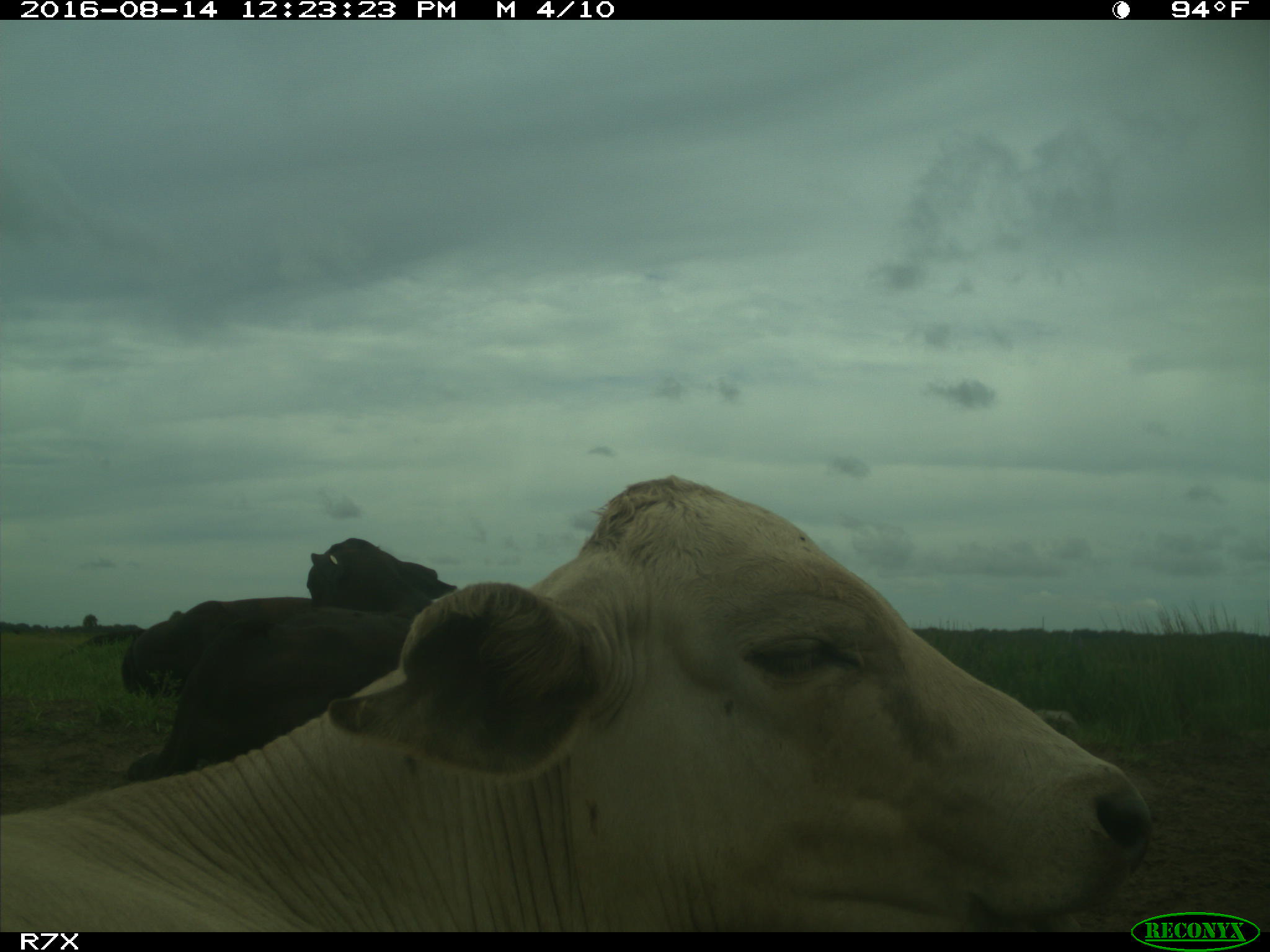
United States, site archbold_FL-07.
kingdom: Animalia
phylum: Chordata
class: Mammalia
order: Artiodactyla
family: Bovidae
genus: Bos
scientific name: Bos taurus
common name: domestic cow